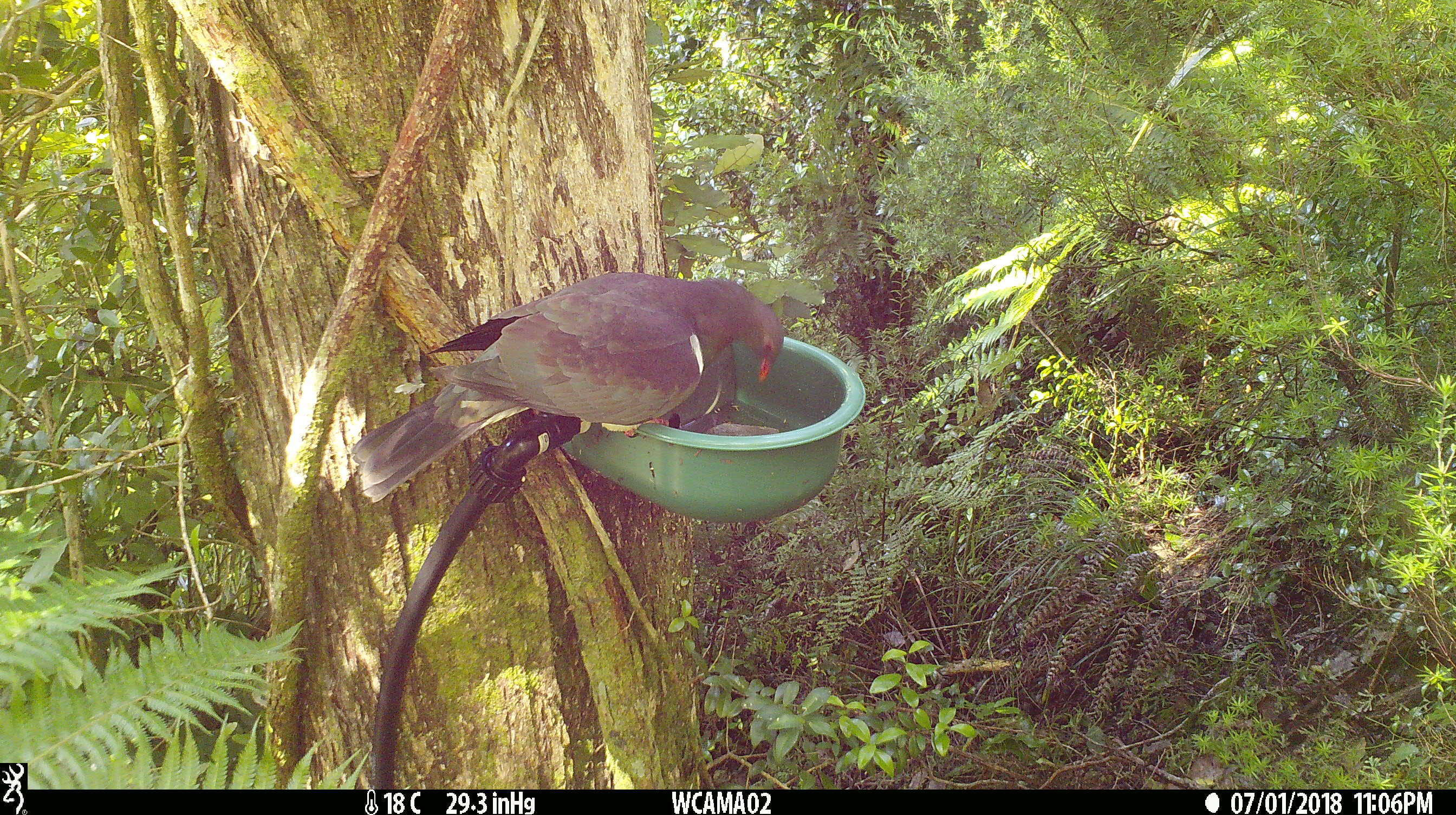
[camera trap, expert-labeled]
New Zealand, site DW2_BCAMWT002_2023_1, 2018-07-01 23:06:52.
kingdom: Animalia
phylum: Chordata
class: Aves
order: Columbiformes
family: Columbidae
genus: Hemiphaga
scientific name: Hemiphaga novaeseelandiae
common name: new zealand pigeon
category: kereru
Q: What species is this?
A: Kereru (new zealand pigeon) (Hemiphaga novaeseelandiae).